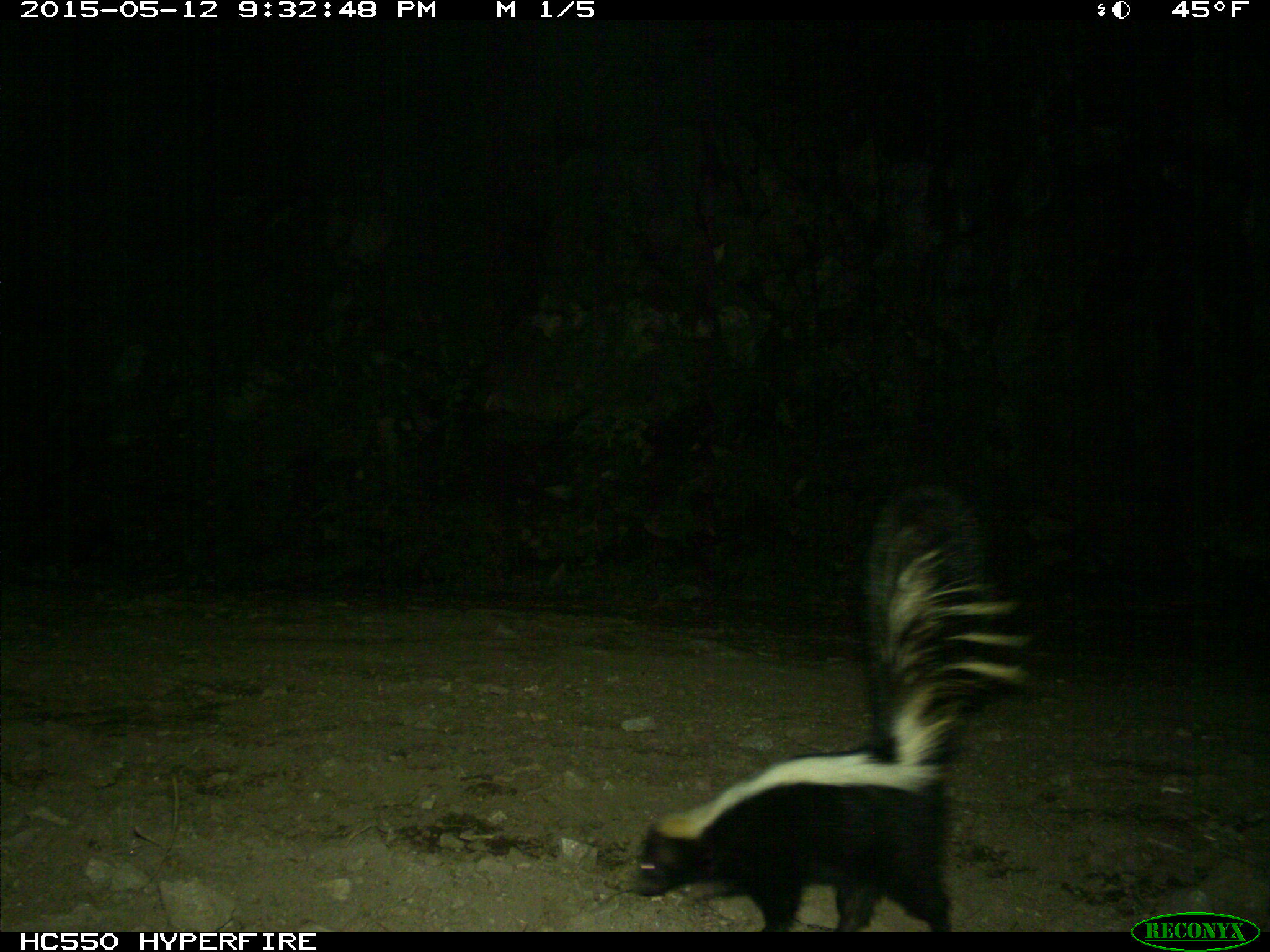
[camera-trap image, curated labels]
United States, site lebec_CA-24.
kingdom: Animalia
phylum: Chordata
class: Mammalia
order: Carnivora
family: Mephitidae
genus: Mephitis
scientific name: Mephitis mephitis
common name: striped skunk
Mephitis mephitis (striped skunk).